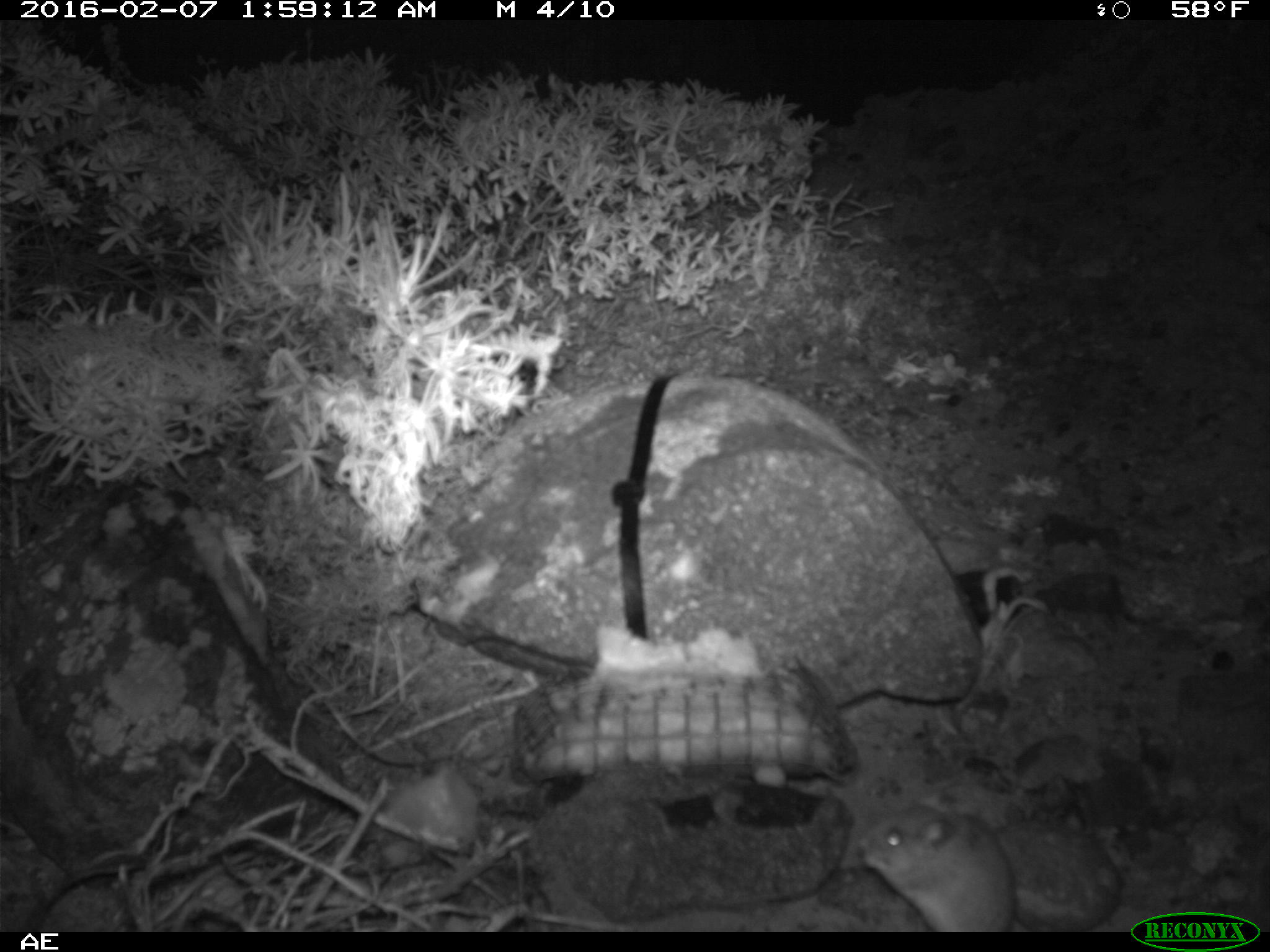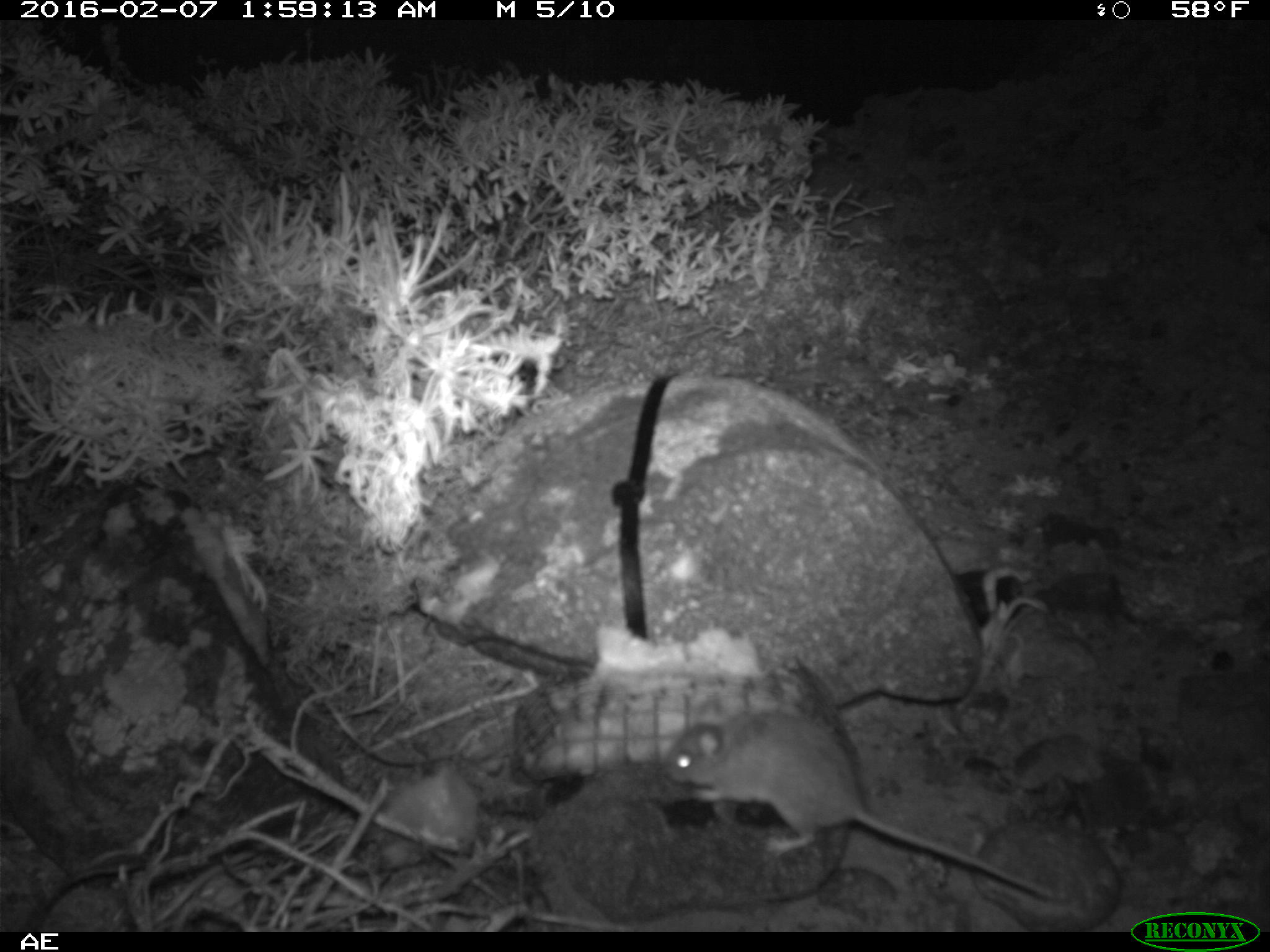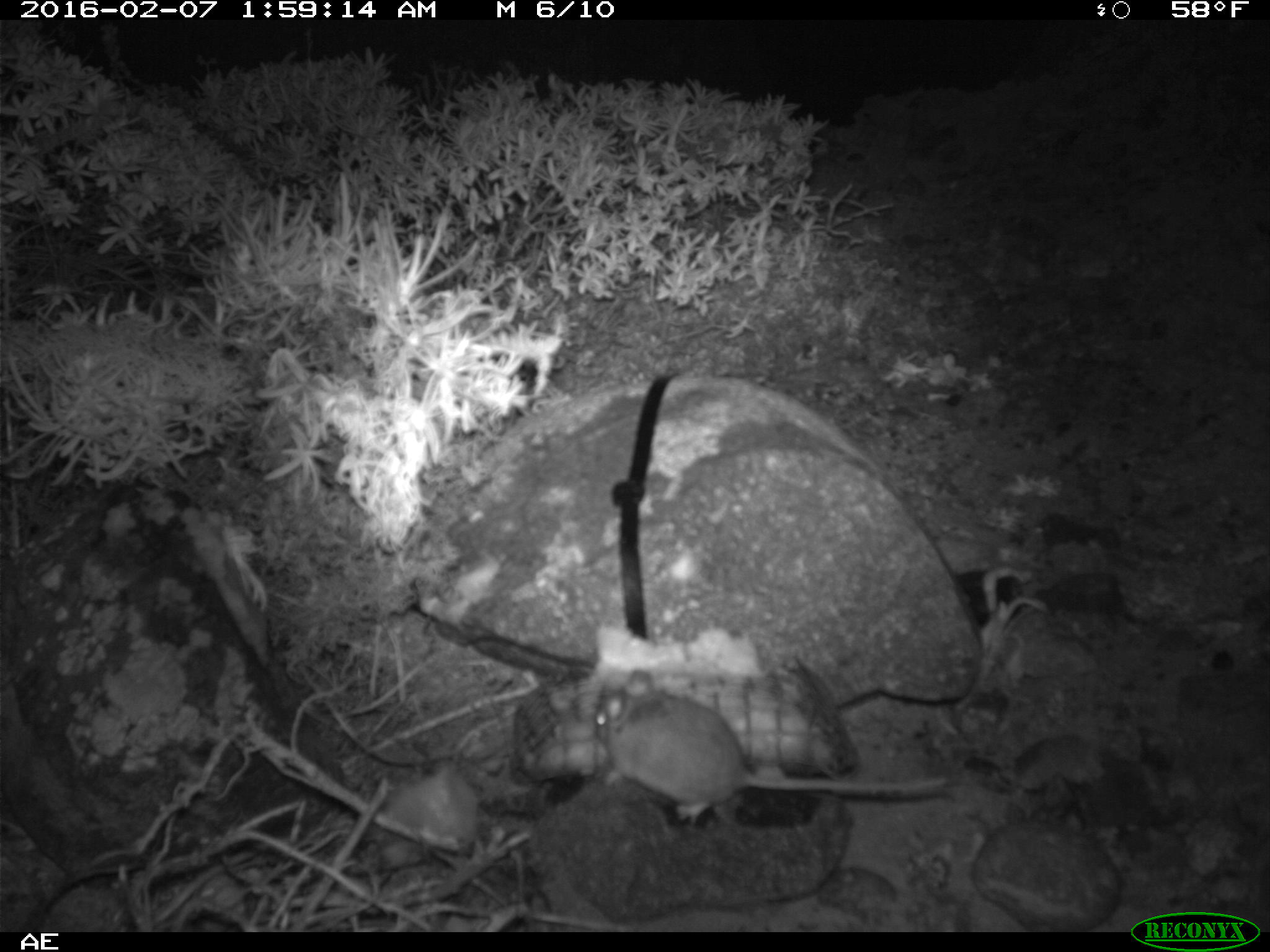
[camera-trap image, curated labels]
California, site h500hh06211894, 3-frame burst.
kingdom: Animalia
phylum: Chordata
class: Mammalia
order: Rodentia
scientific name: Rodentia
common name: rodent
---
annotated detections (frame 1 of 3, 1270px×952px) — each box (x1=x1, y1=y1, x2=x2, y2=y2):
rodent: (x1=859, y1=797, x2=1015, y2=932)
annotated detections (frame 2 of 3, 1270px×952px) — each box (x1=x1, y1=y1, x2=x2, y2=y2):
rodent: (x1=665, y1=708, x2=1054, y2=896)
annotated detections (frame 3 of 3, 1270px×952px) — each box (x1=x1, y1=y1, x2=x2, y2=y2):
rodent: (x1=595, y1=670, x2=949, y2=823)